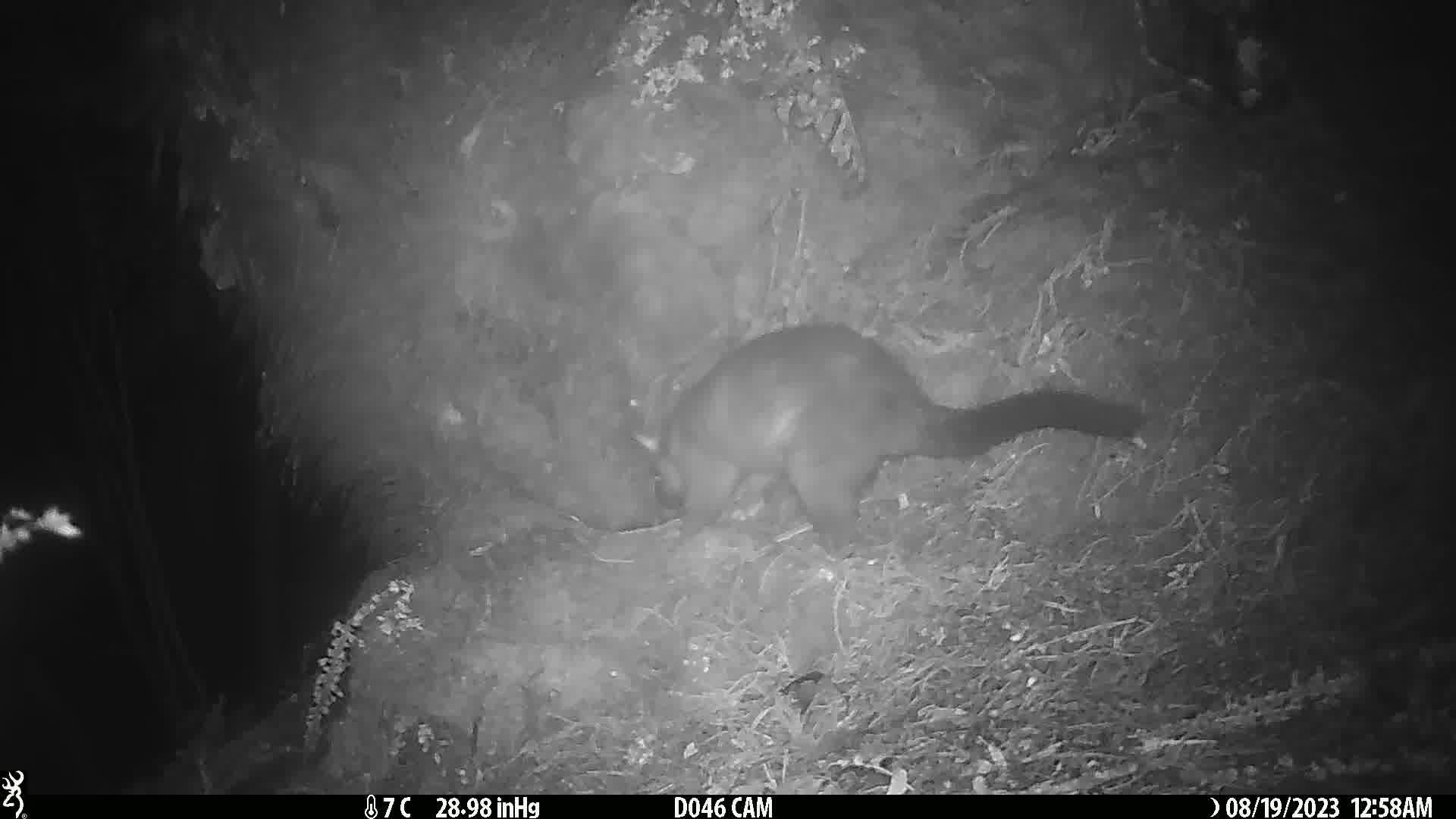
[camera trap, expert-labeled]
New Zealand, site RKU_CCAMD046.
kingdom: Animalia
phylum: Chordata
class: Mammalia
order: Diprotodontia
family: Phalangeridae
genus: Trichosurus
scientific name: Trichosurus vulpecula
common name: common brushtail possum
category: possum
Possum (common brushtail possum) (Trichosurus vulpecula).